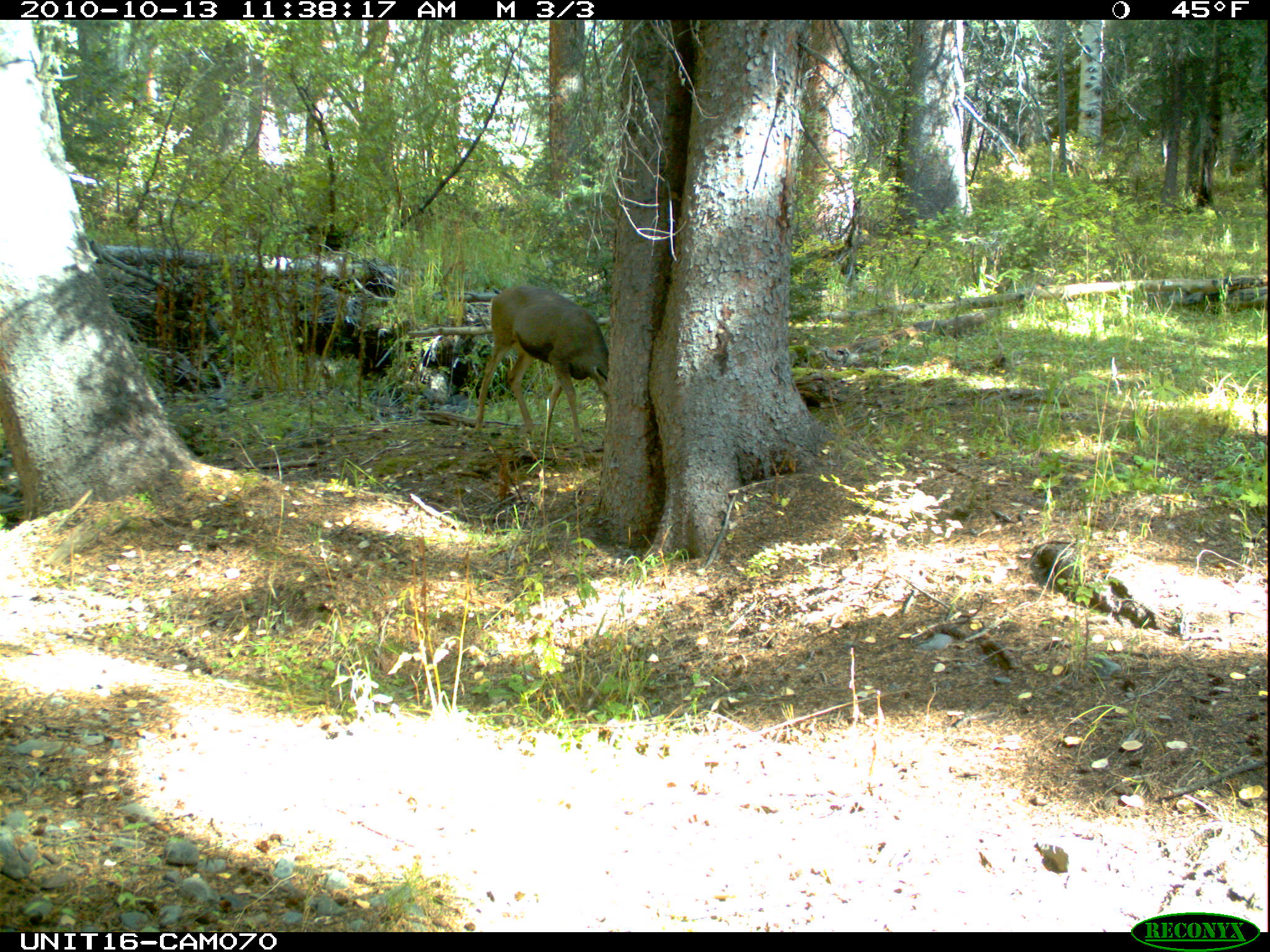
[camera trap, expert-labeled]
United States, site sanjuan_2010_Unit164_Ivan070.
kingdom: Animalia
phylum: Chordata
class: Mammalia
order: Artiodactyla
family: Cervidae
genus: Odocoileus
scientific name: Odocoileus hemionus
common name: mule deer